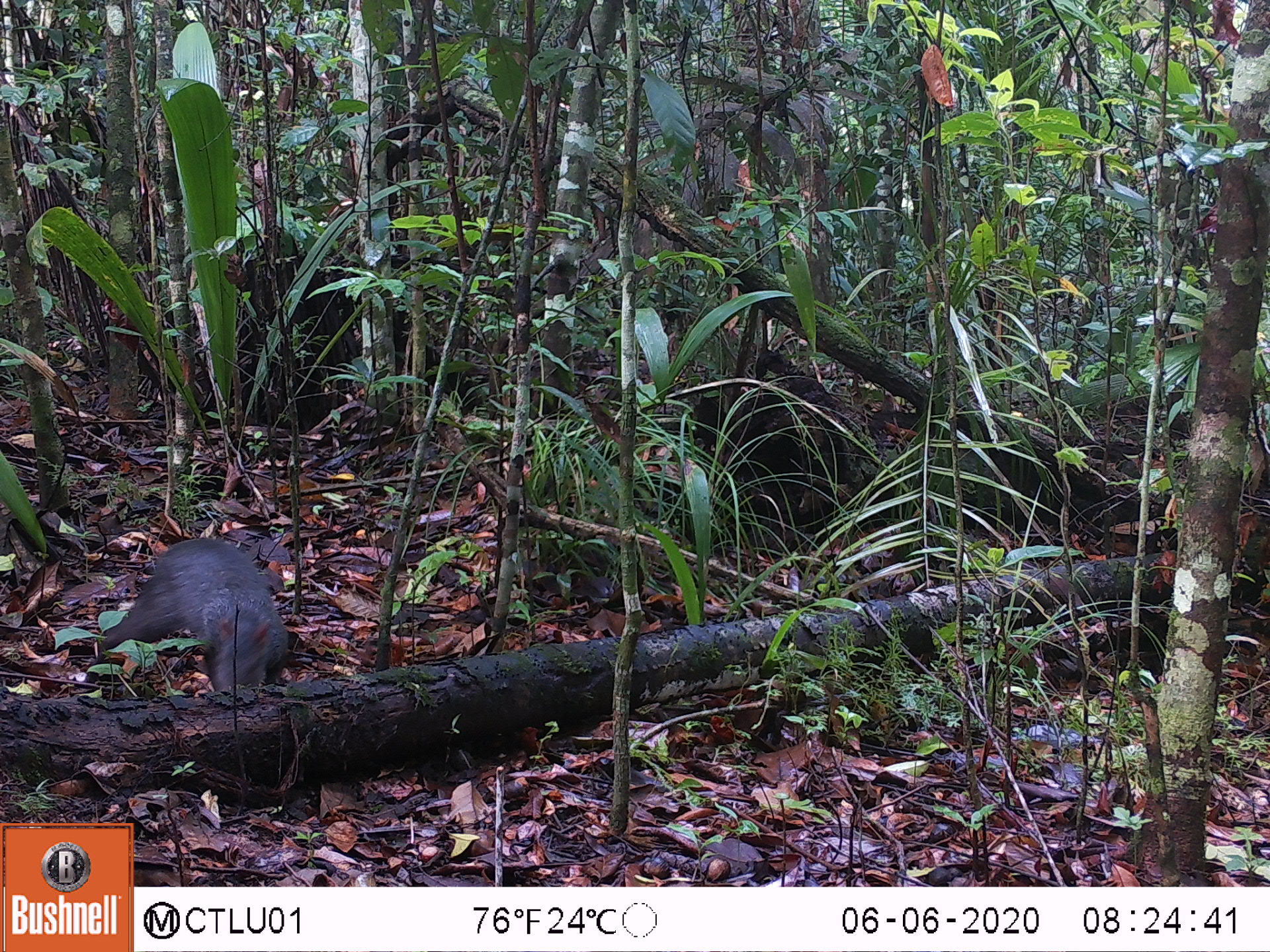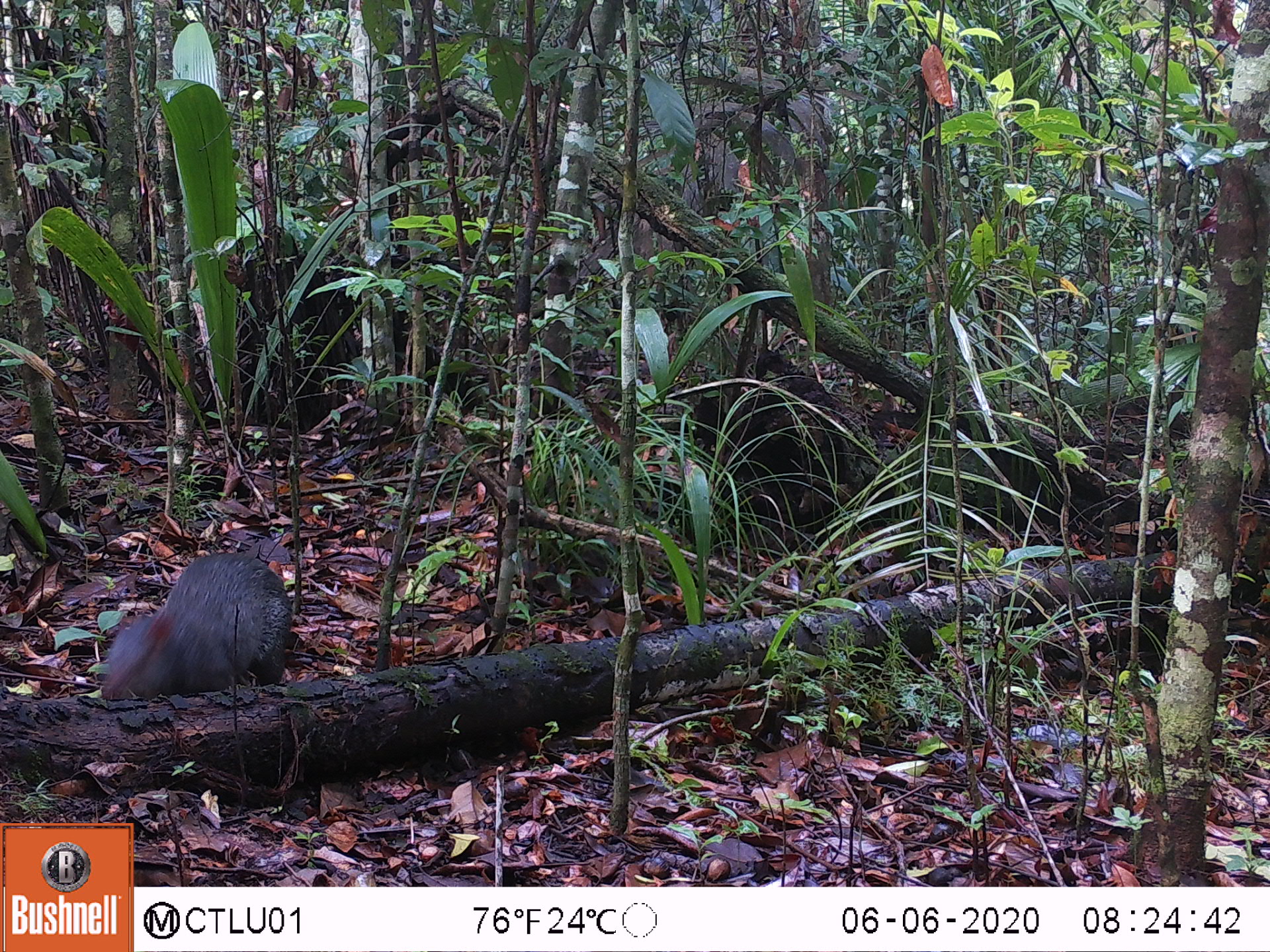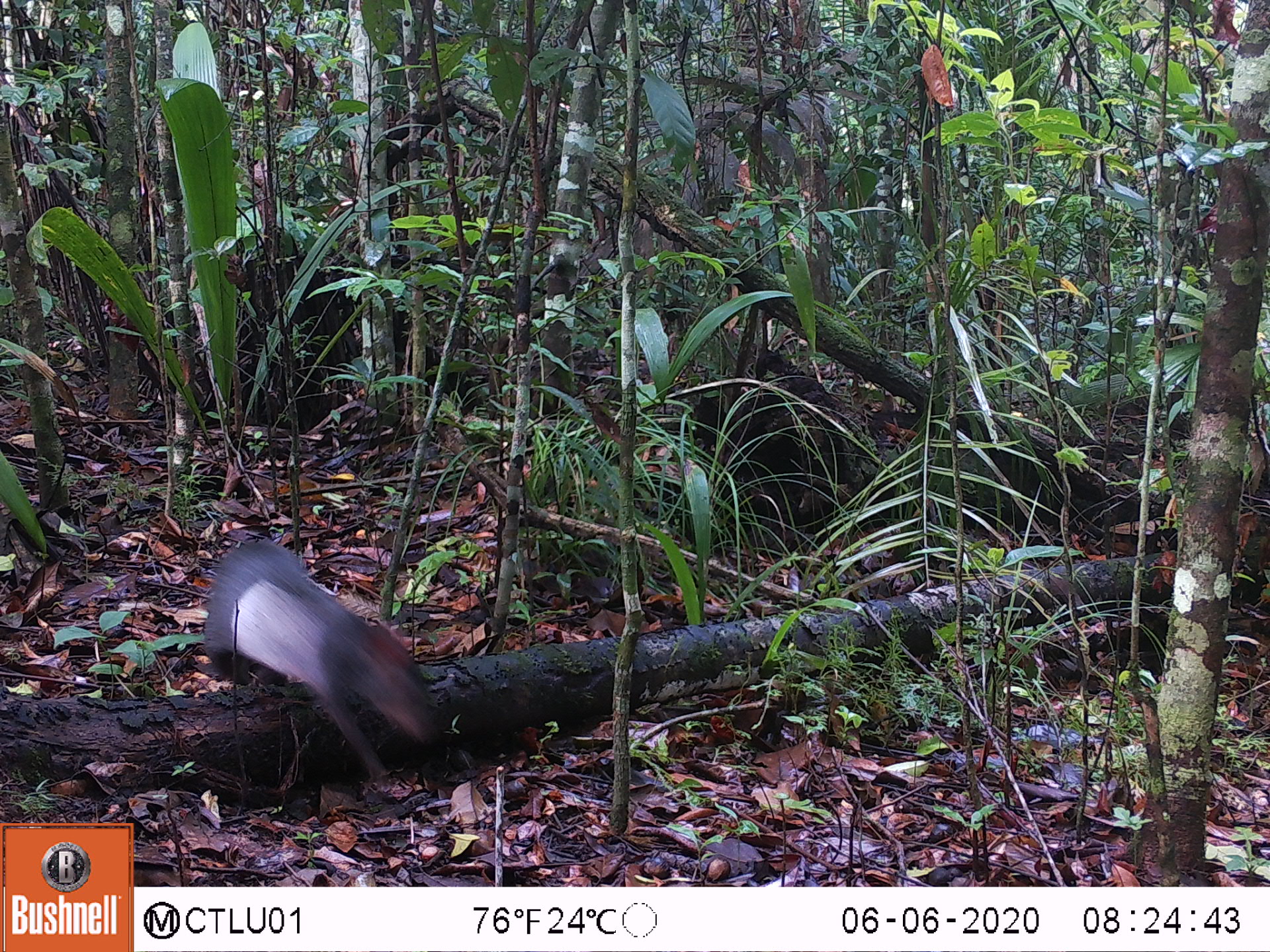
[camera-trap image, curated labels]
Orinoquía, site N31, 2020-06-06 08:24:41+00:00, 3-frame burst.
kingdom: Animalia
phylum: Chordata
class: Mammalia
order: Rodentia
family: Dasyproctidae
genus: Dasyprocta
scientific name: Dasyprocta fuliginosa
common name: black agouti